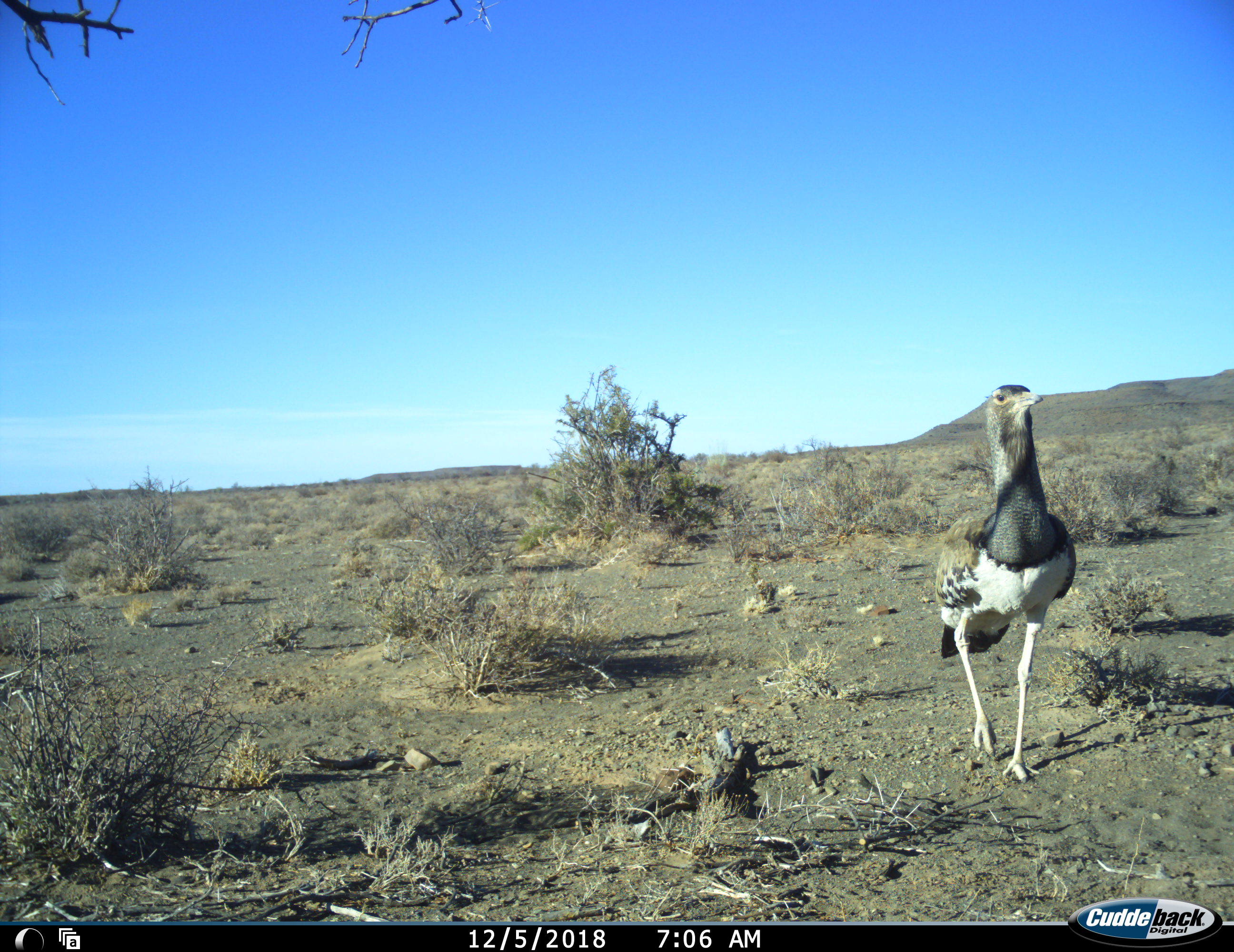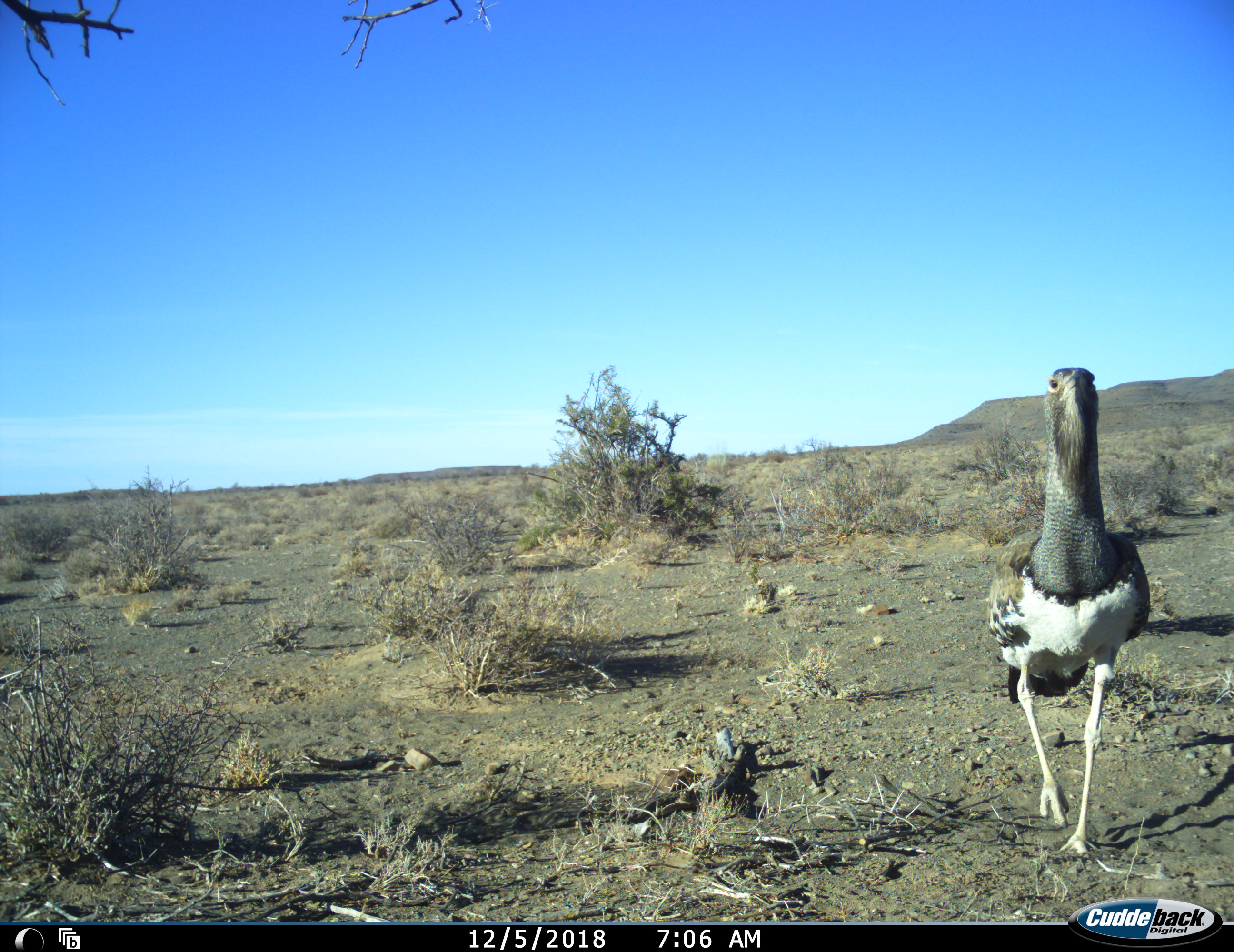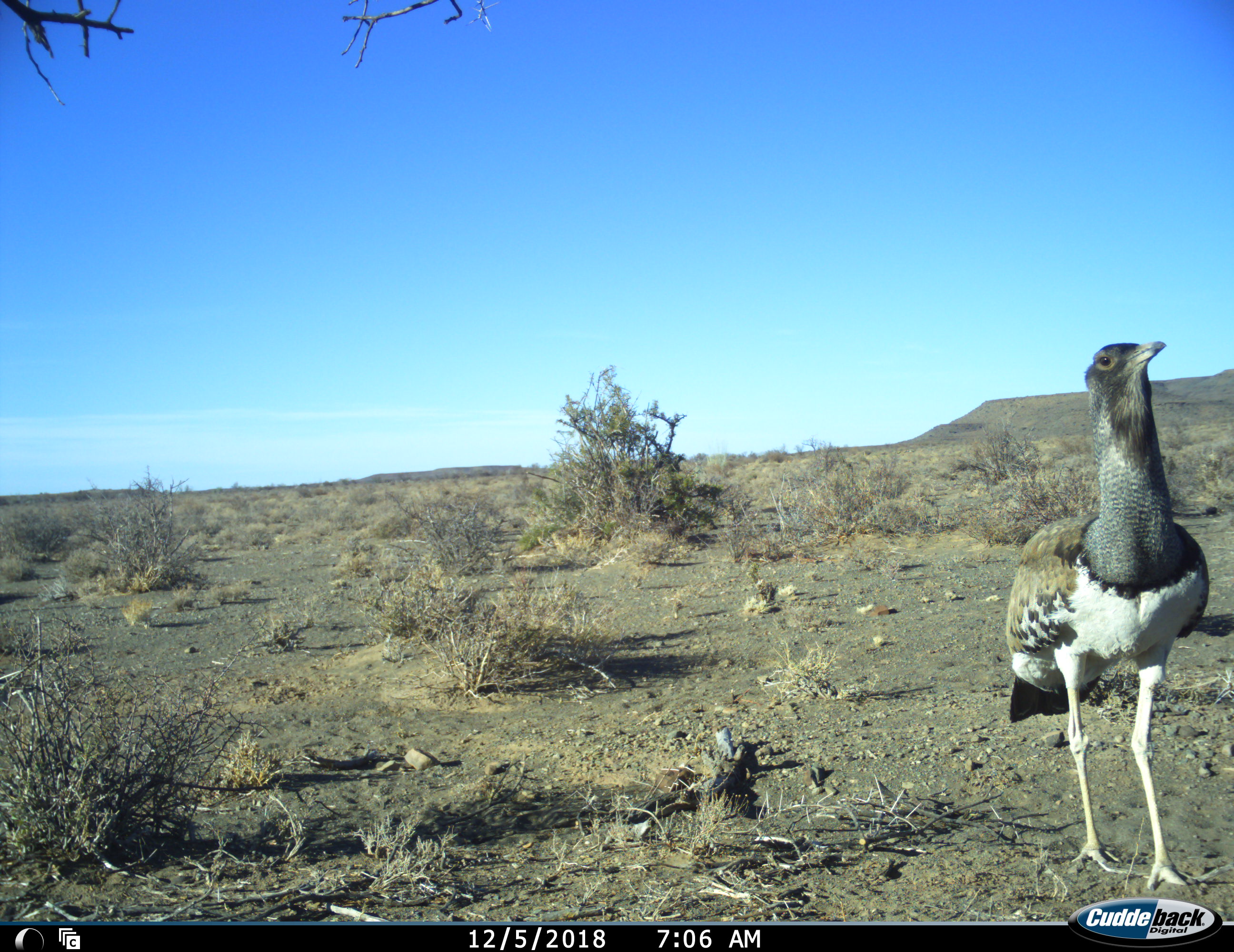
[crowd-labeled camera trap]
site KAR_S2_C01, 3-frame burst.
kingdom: Animalia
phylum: Chordata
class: Aves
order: Otidiformes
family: Otididae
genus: Ardeotis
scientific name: Ardeotis kori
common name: kori bustard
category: bustardkori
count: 1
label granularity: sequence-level